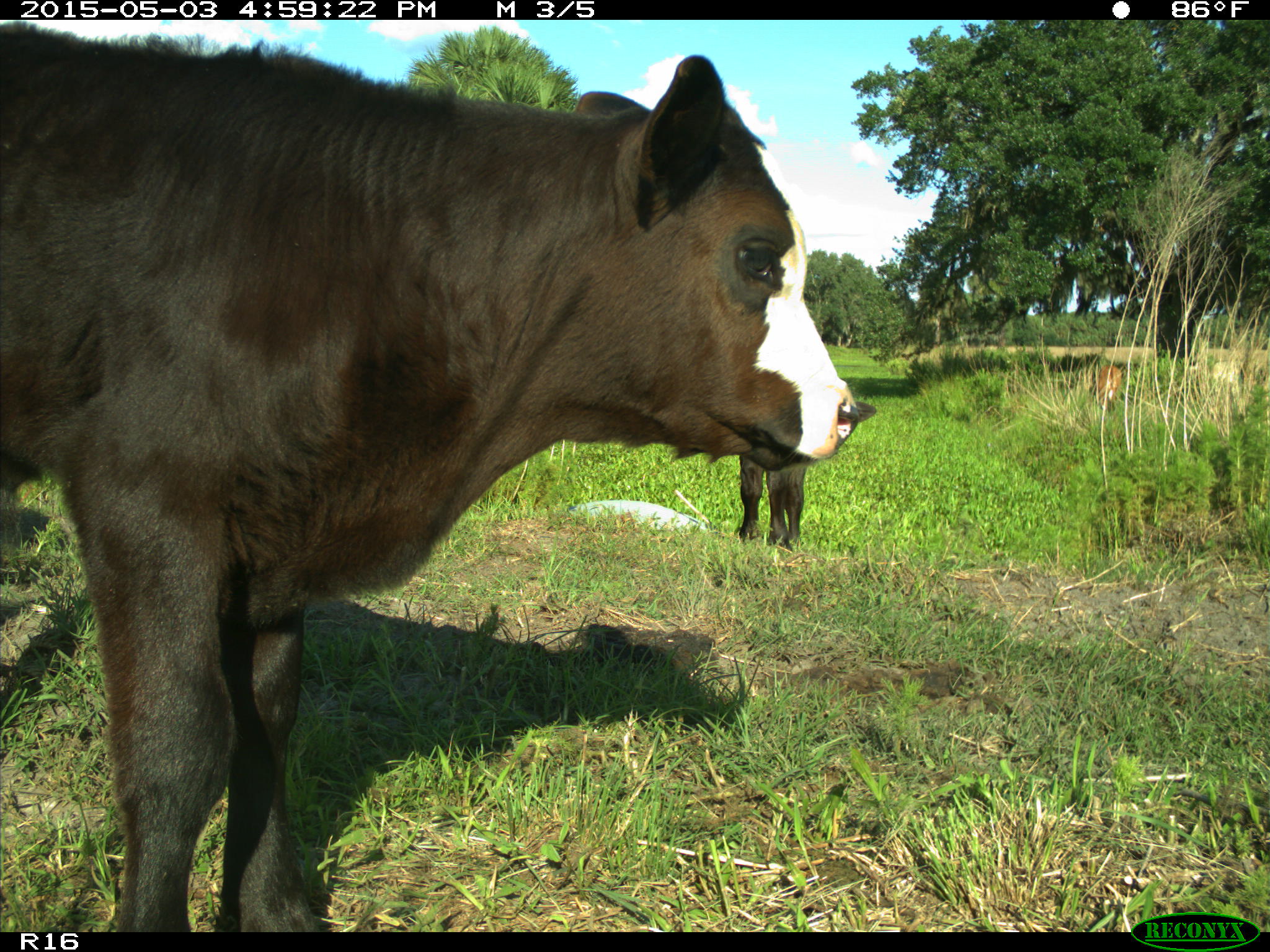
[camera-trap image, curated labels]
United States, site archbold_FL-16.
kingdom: Animalia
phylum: Chordata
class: Mammalia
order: Artiodactyla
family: Bovidae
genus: Bos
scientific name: Bos taurus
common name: domestic cow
Bos taurus (domestic cow).